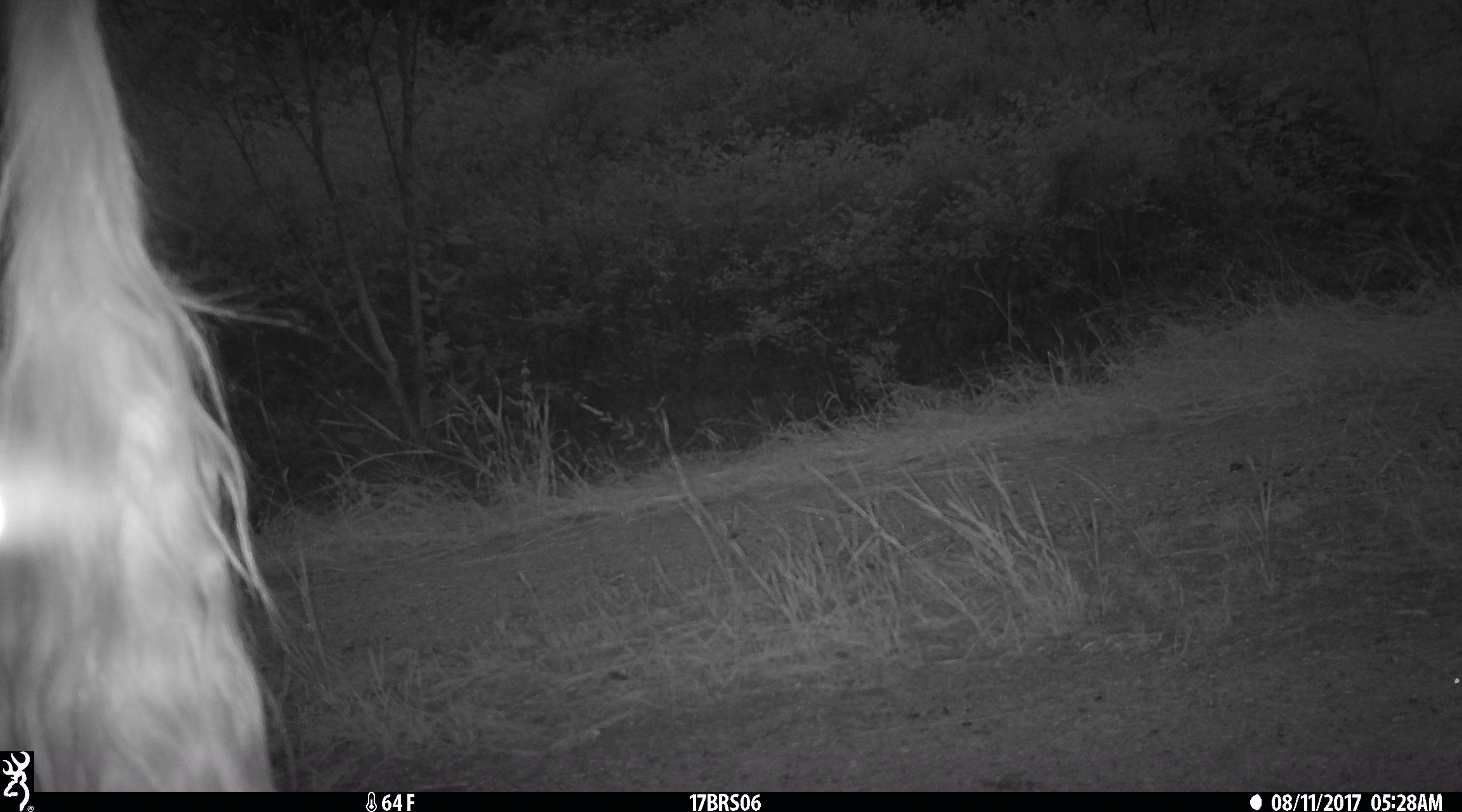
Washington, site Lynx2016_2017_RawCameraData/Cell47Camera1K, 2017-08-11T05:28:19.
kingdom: Animalia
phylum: Chordata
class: Mammalia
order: Artiodactyla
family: Bovidae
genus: Bos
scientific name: Bos taurus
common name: domestic cattle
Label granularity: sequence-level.